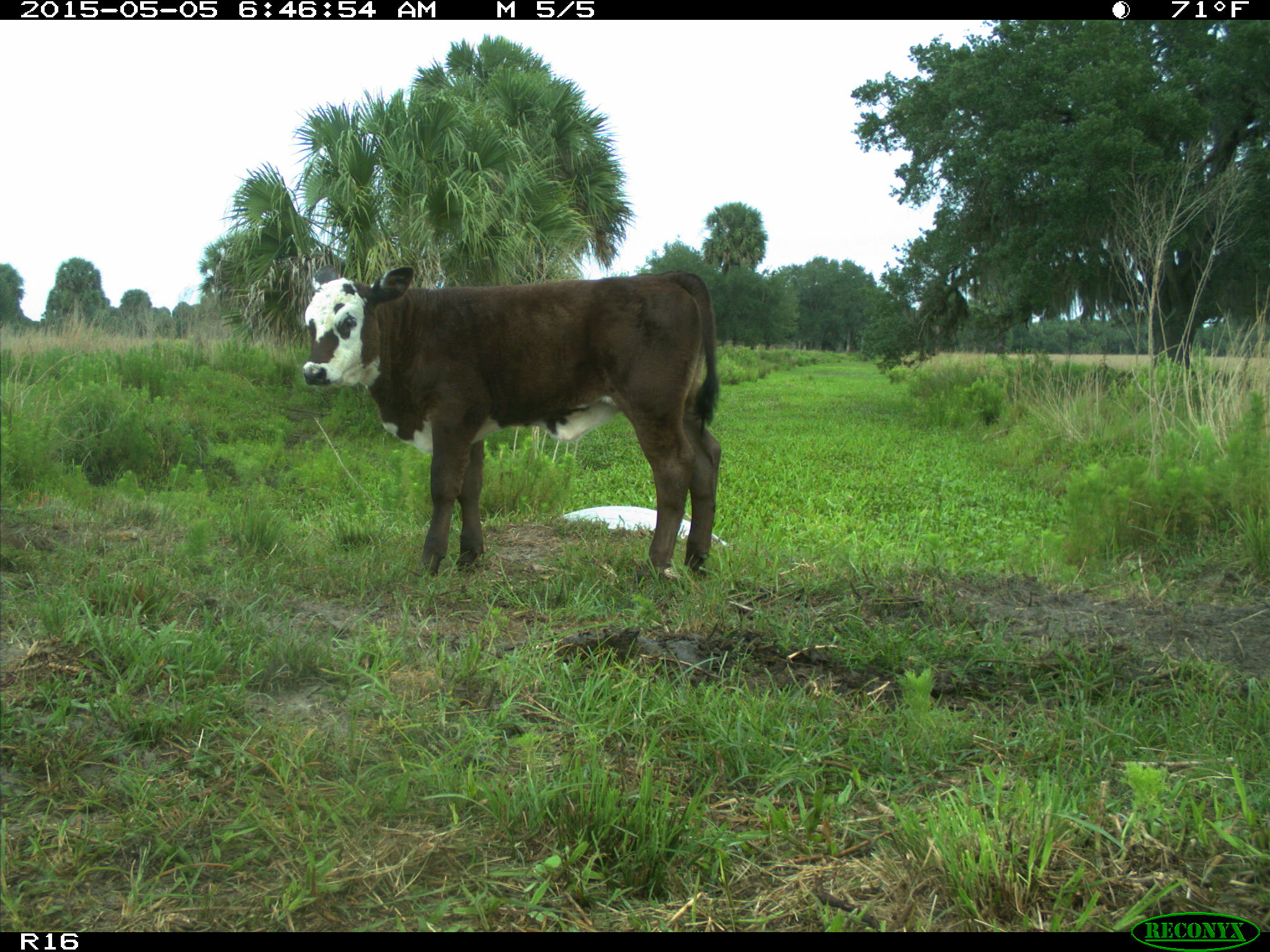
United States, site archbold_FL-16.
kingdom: Animalia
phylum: Chordata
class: Mammalia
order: Artiodactyla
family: Bovidae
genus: Bos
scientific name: Bos taurus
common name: domestic cow